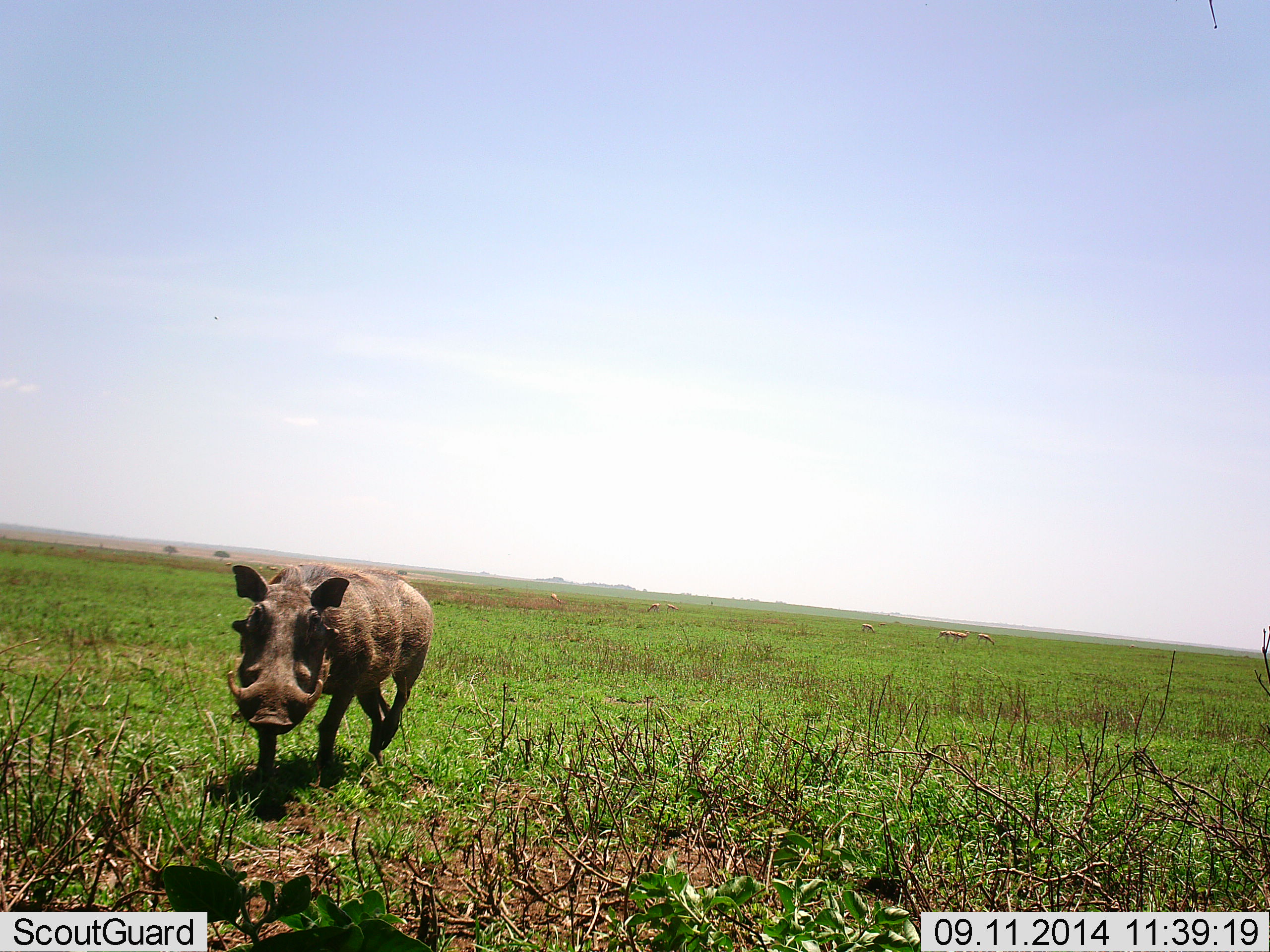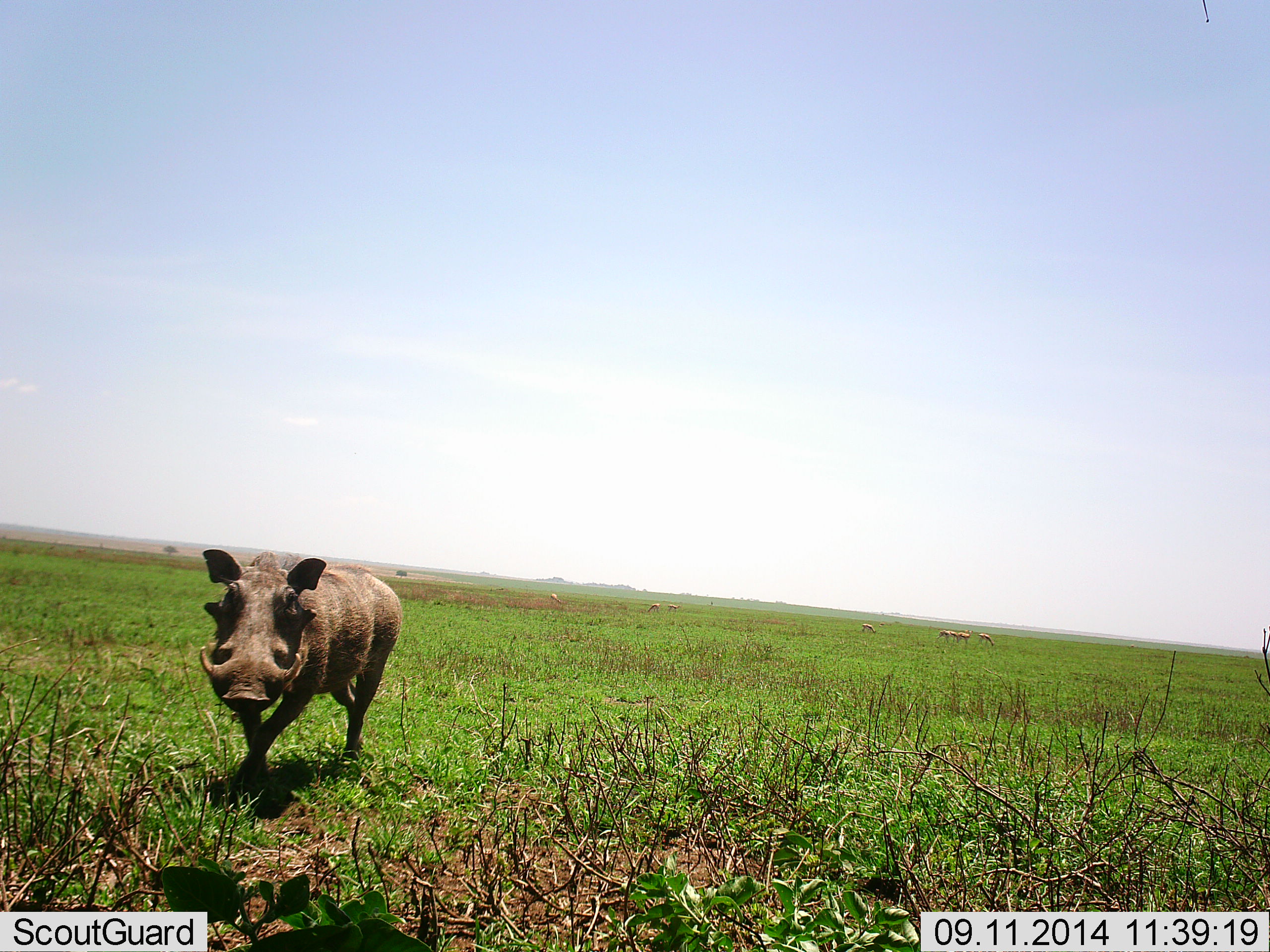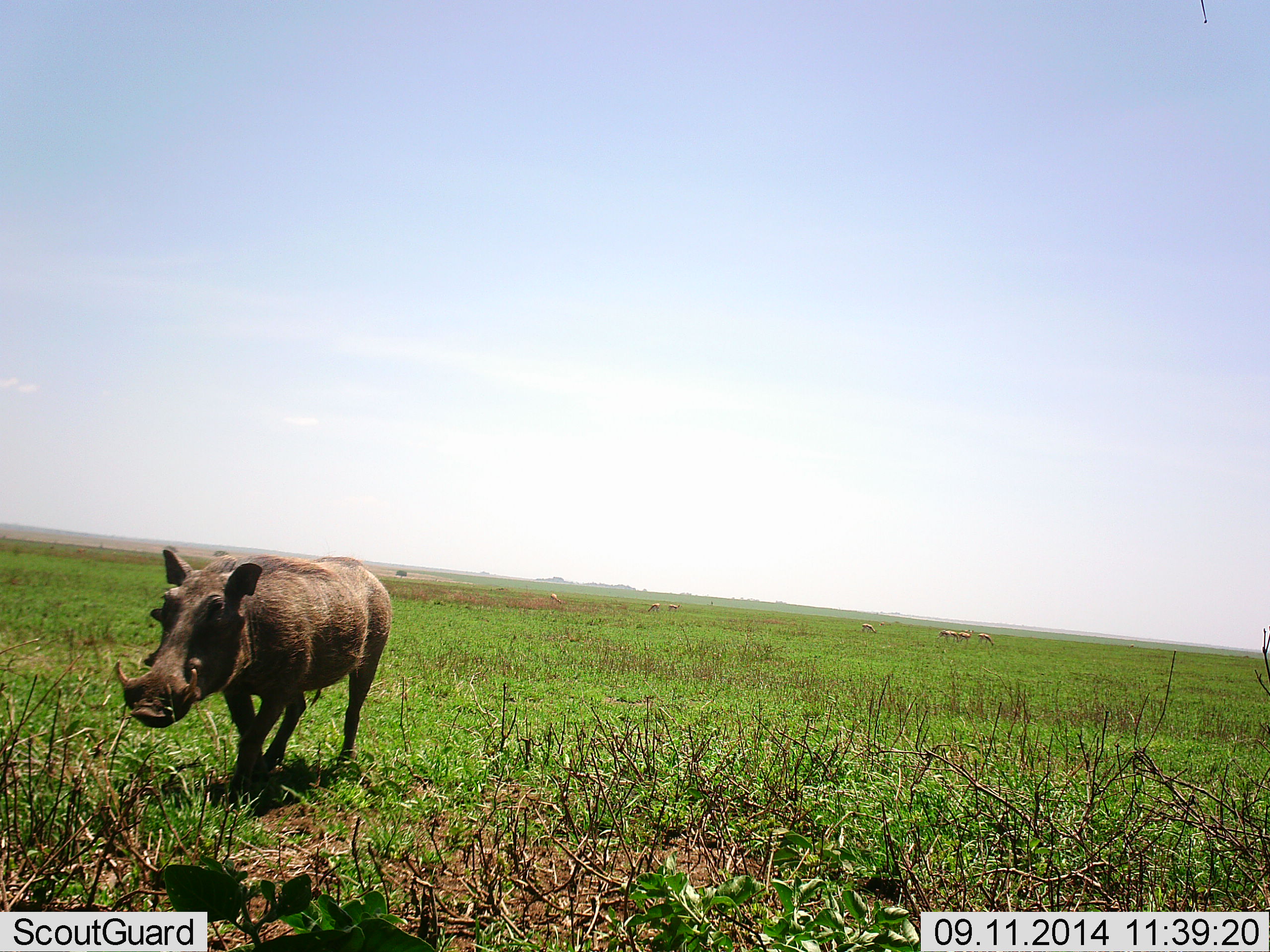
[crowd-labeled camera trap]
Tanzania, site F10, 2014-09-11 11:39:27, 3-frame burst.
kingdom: Animalia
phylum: Chordata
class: Mammalia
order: Artiodactyla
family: Suidae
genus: Phacochoerus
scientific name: Phacochoerus africanus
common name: warthog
Warthog (Phacochoerus africanus), count 1. Behavior (volunteer vote fractions): standing 18%, resting 0%, moving 91%, interacting 0%. Young present (vote fraction): 0%. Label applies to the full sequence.